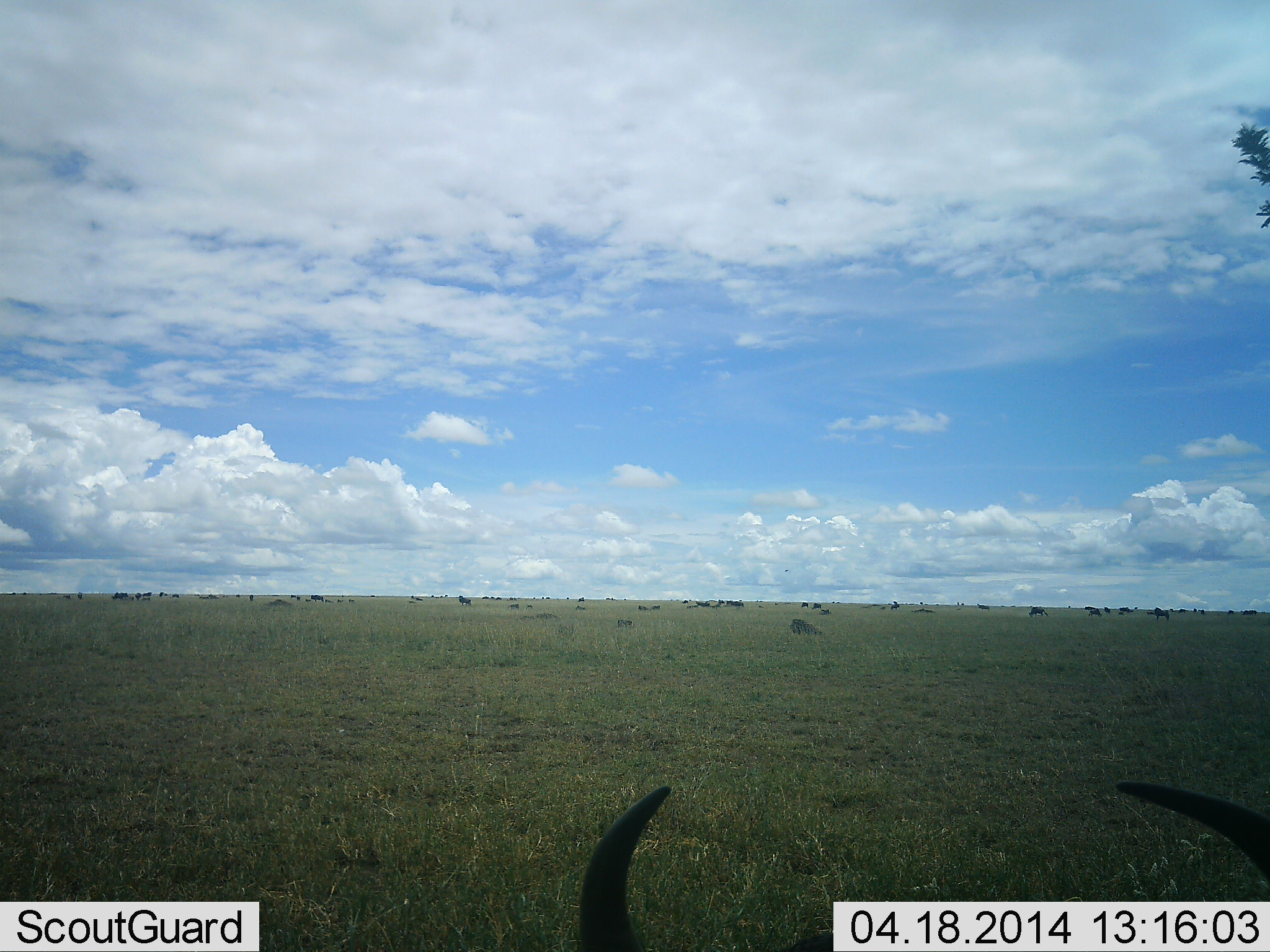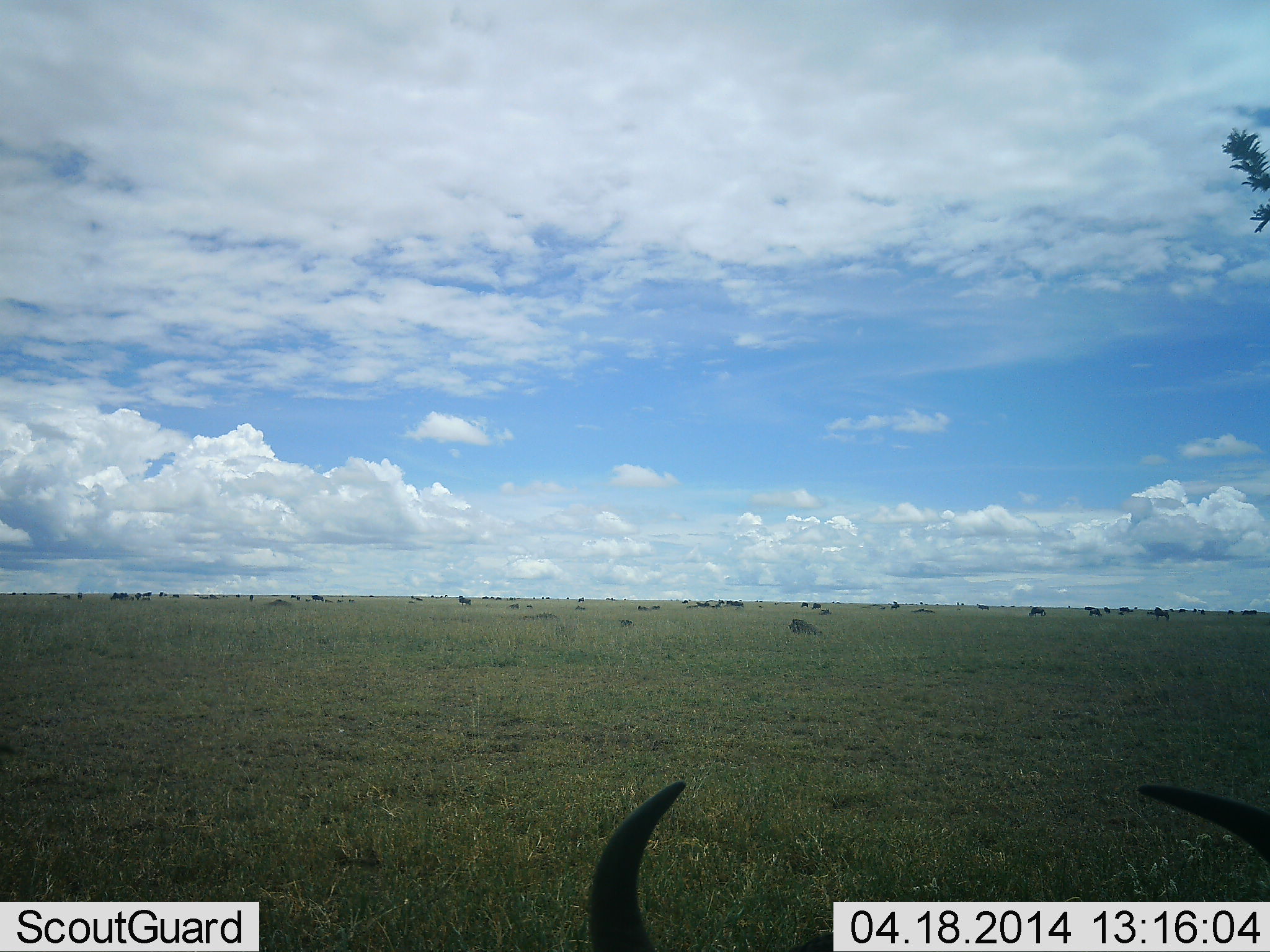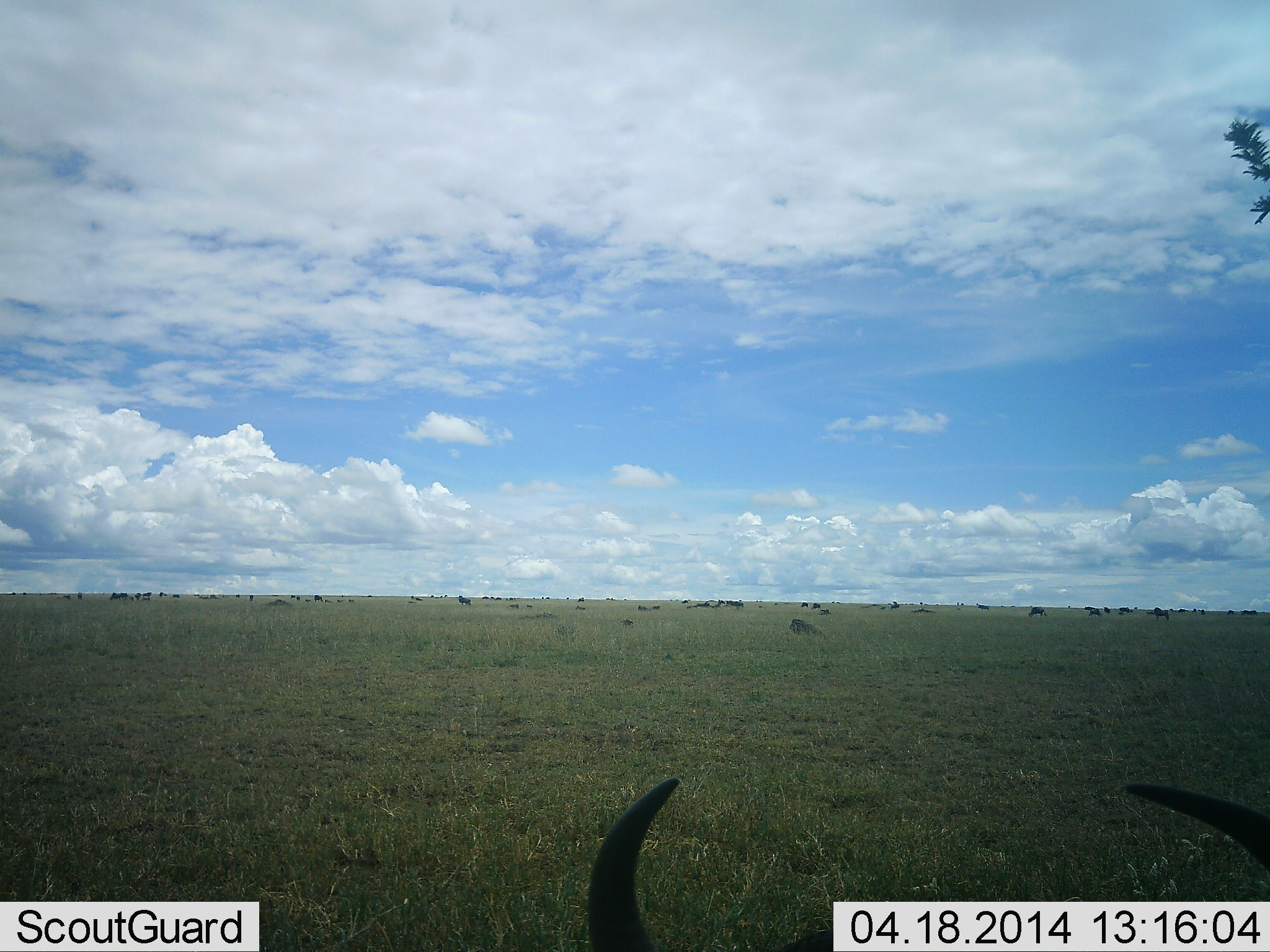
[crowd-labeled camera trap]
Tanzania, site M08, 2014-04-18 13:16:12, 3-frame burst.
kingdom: Animalia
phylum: Chordata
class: Mammalia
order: Artiodactyla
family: Bovidae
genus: Connochaetes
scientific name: Connochaetes taurinus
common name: blue wildebeest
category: wildebeest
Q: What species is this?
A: Wildebeest (blue wildebeest) (Connochaetes taurinus).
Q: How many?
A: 11-50.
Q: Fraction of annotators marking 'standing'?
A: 70%.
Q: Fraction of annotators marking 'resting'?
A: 60%.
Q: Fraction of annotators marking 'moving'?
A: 30%.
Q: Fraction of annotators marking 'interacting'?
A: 0%.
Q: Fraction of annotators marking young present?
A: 0%.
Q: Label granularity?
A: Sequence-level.